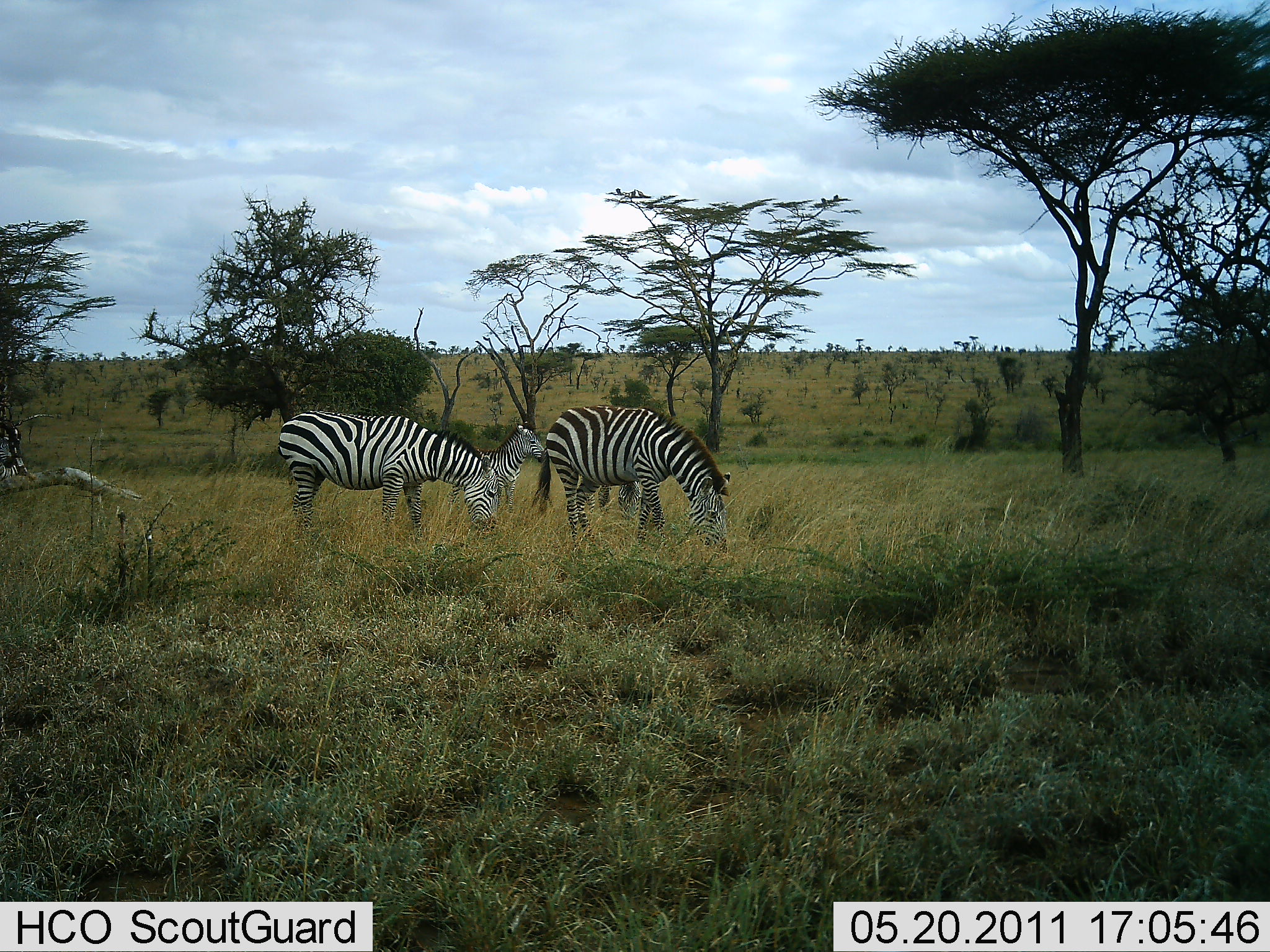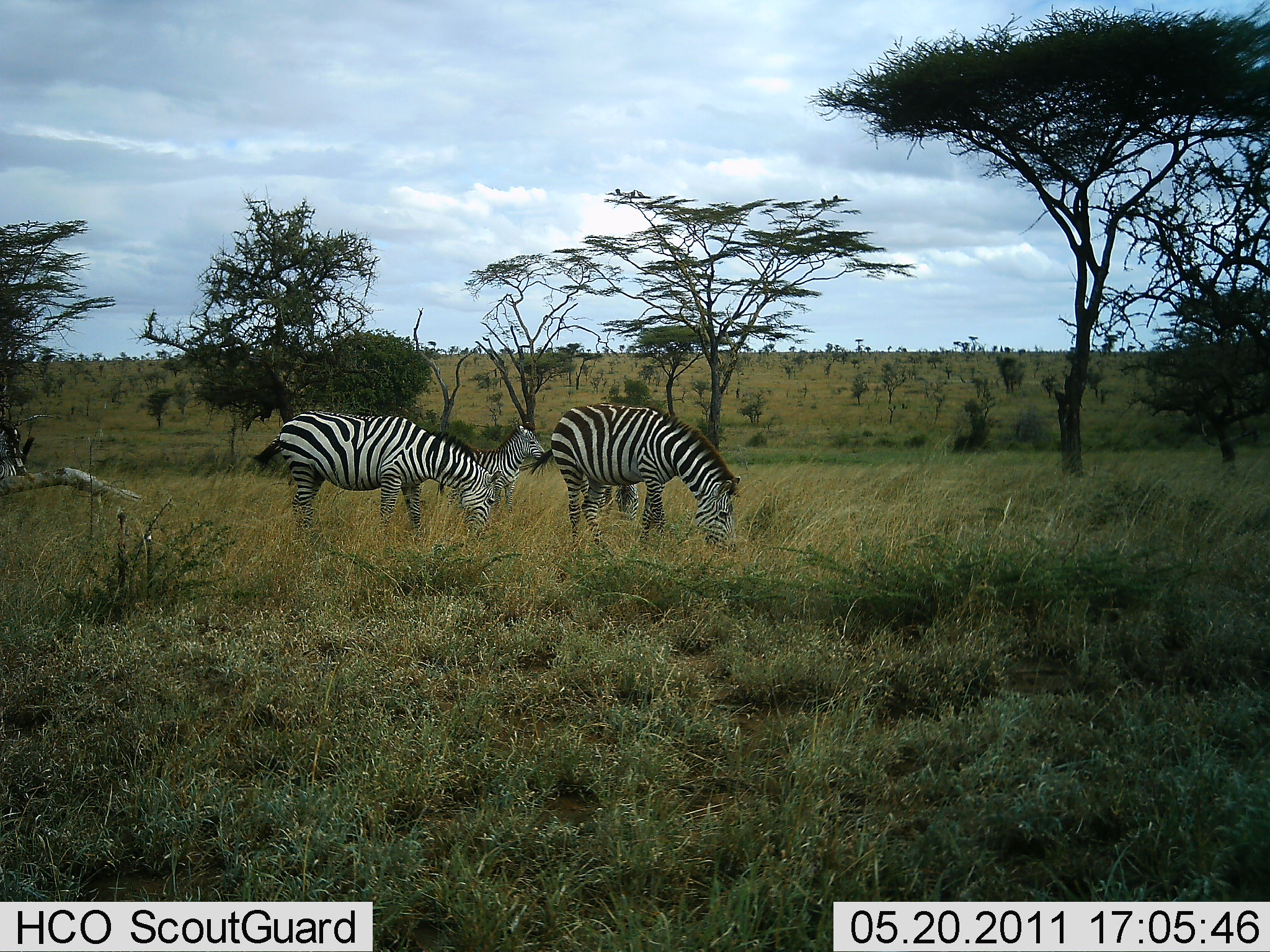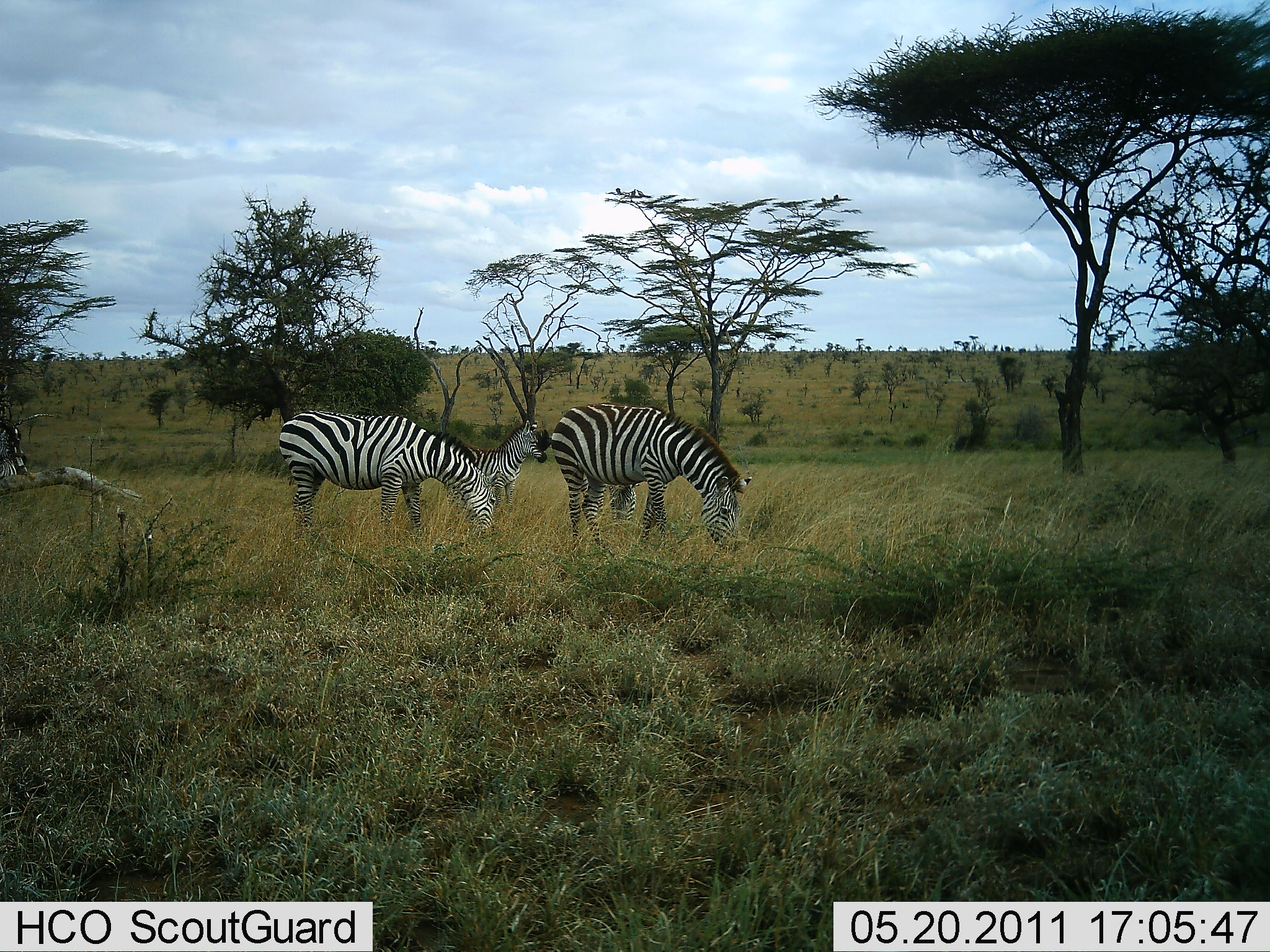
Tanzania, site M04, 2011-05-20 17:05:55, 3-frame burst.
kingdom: Animalia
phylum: Chordata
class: Mammalia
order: Perissodactyla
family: Equidae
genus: Equus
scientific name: Equus quagga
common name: plains zebra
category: zebra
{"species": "zebra (plains zebra) (Equus quagga)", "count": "4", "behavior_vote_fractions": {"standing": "40%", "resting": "0%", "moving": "0%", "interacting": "0%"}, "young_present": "40%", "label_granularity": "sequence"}